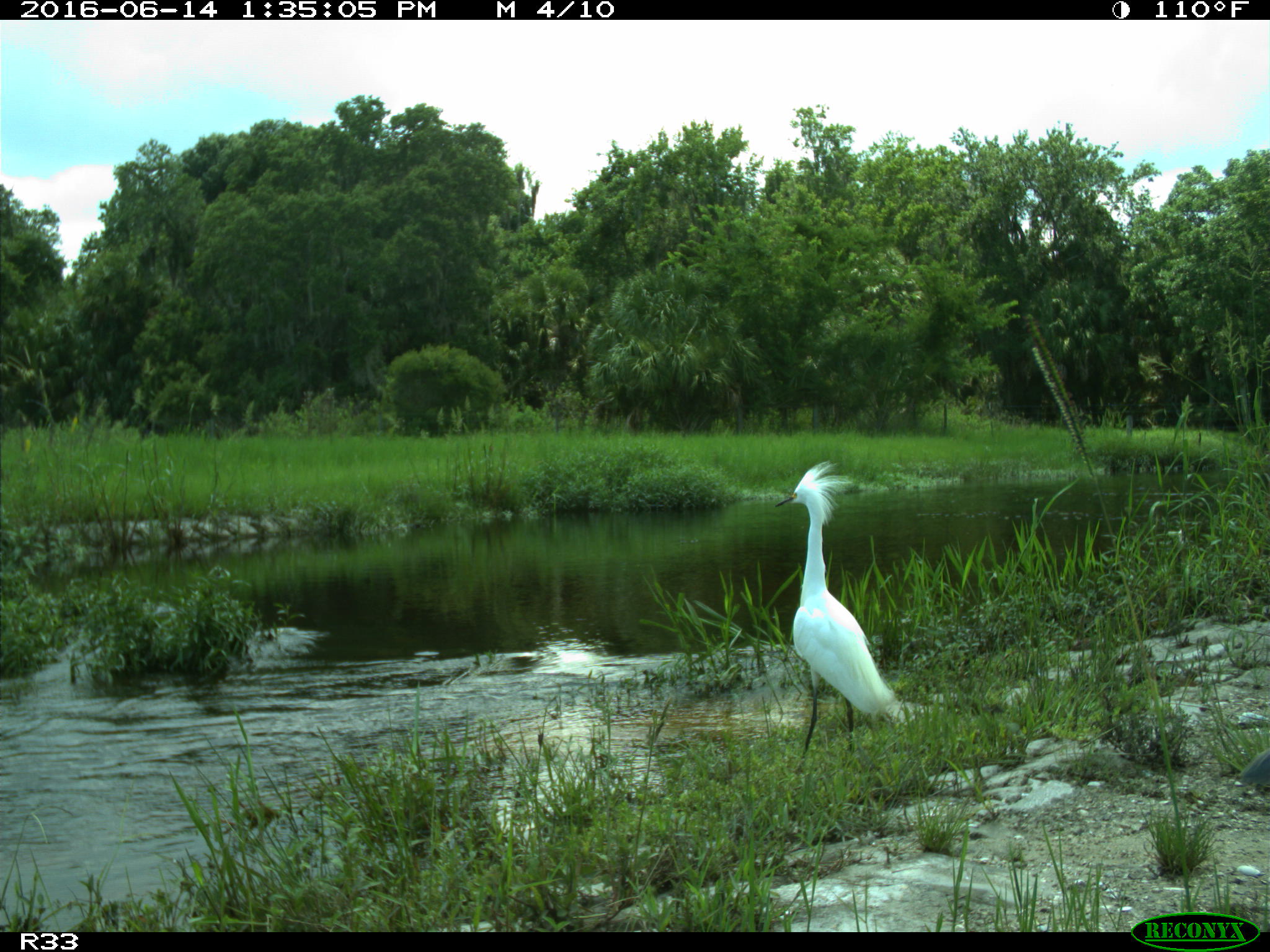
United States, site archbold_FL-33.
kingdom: Animalia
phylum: Chordata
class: Aves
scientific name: Aves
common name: birds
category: unidentified bird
Unidentified bird (birds) (Aves).